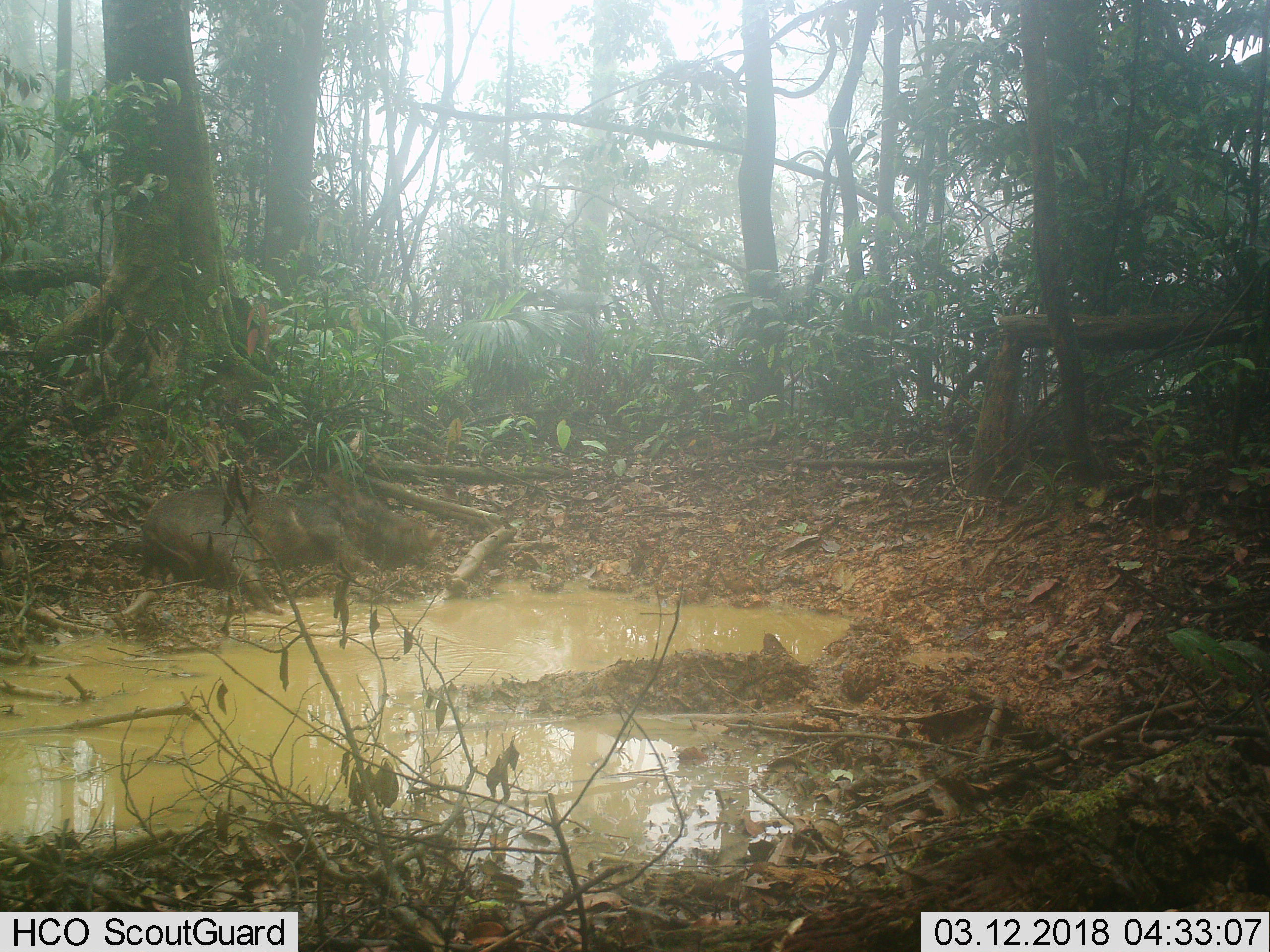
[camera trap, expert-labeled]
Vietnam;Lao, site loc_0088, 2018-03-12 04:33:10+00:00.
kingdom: Animalia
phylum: Chordata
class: Mammalia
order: Artiodactyla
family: Suidae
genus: Sus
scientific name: Sus scrofa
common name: eurasian wild pig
Eurasian wild pig (Sus scrofa). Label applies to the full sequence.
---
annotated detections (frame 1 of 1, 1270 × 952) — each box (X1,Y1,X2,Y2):
eurasian wild pig: (140,470,443,617)